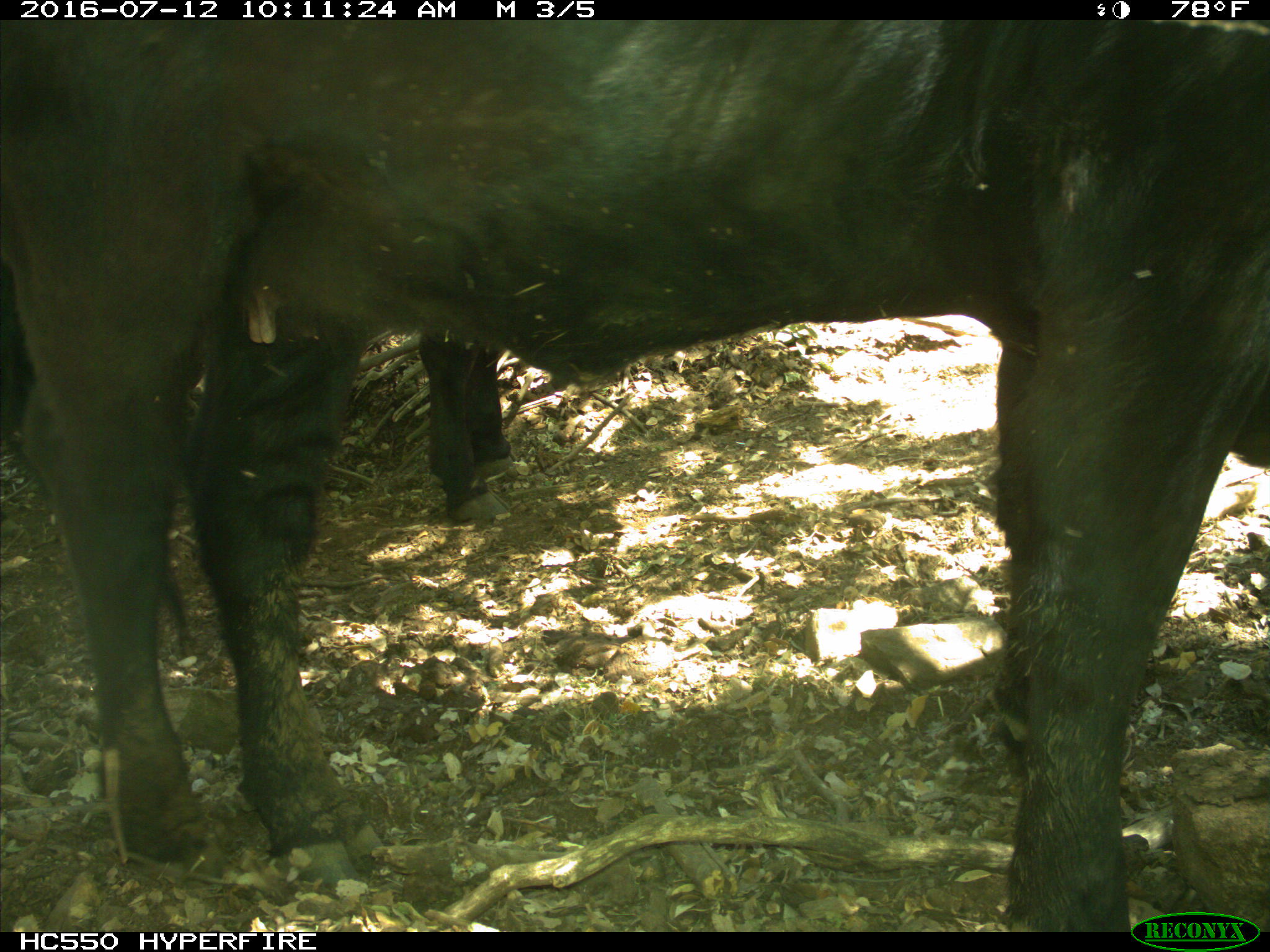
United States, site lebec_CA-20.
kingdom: Animalia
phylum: Chordata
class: Mammalia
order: Artiodactyla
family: Bovidae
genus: Bos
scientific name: Bos taurus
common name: domestic cow